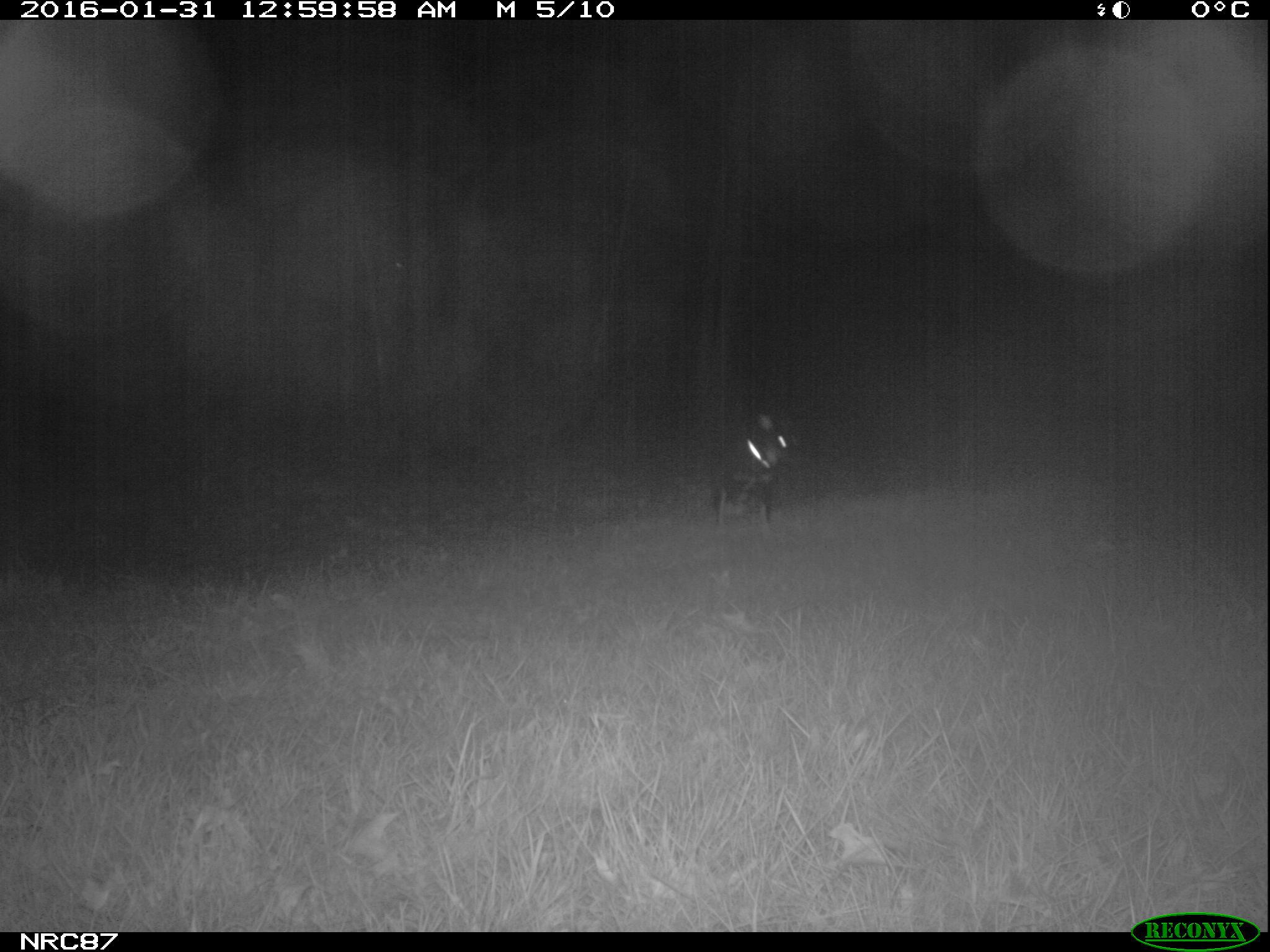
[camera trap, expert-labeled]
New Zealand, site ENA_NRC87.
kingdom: Animalia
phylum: Chordata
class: Mammalia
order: Carnivora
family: Canidae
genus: Canis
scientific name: Canis familiaris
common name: domestic dog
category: dog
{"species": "dog (domestic dog) (Canis familiaris)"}